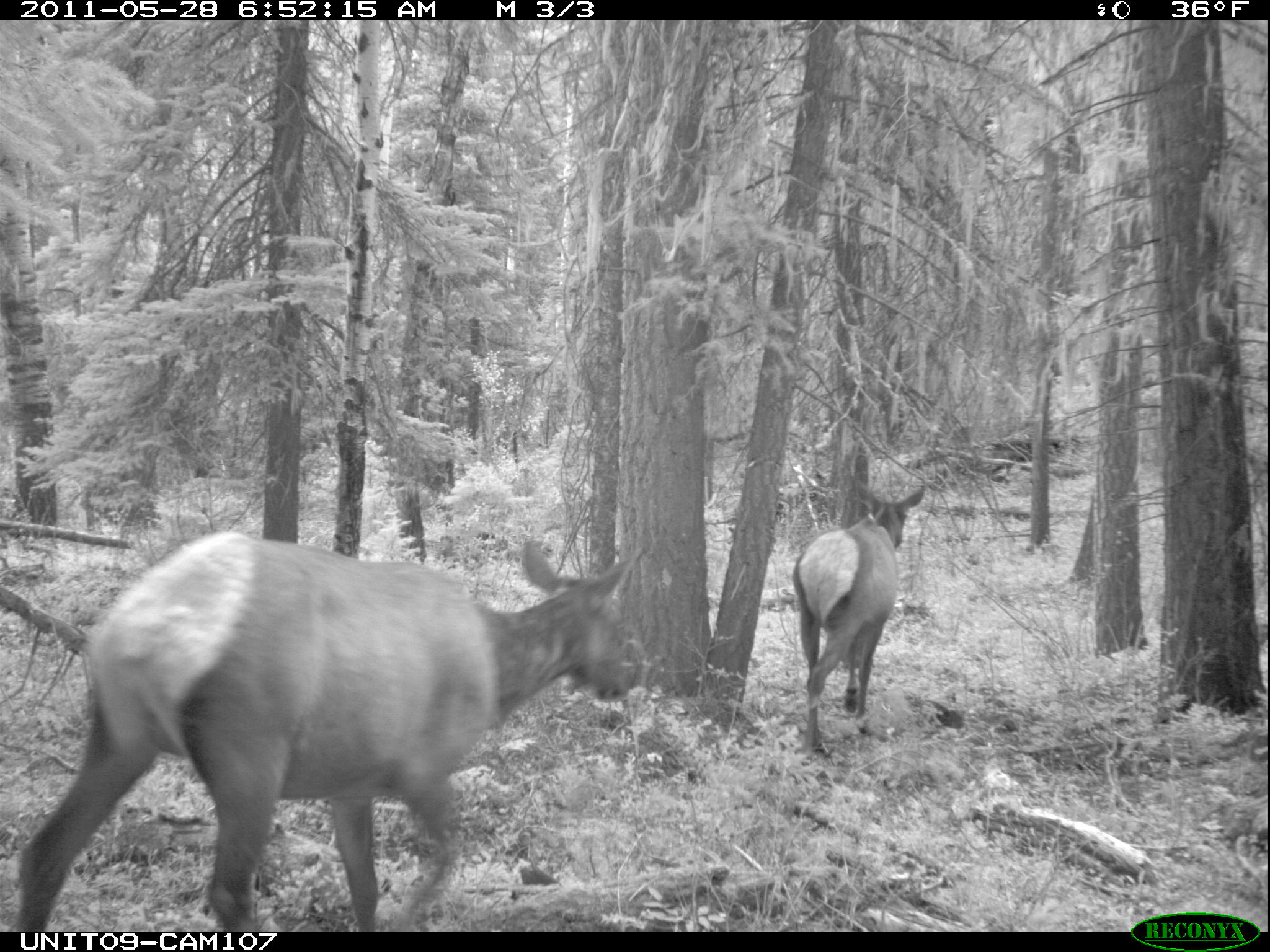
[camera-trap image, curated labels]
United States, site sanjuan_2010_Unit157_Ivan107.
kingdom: Animalia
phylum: Chordata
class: Mammalia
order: Artiodactyla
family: Cervidae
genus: Cervus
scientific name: Cervus elaphus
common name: red deer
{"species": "Cervus elaphus (red deer)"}